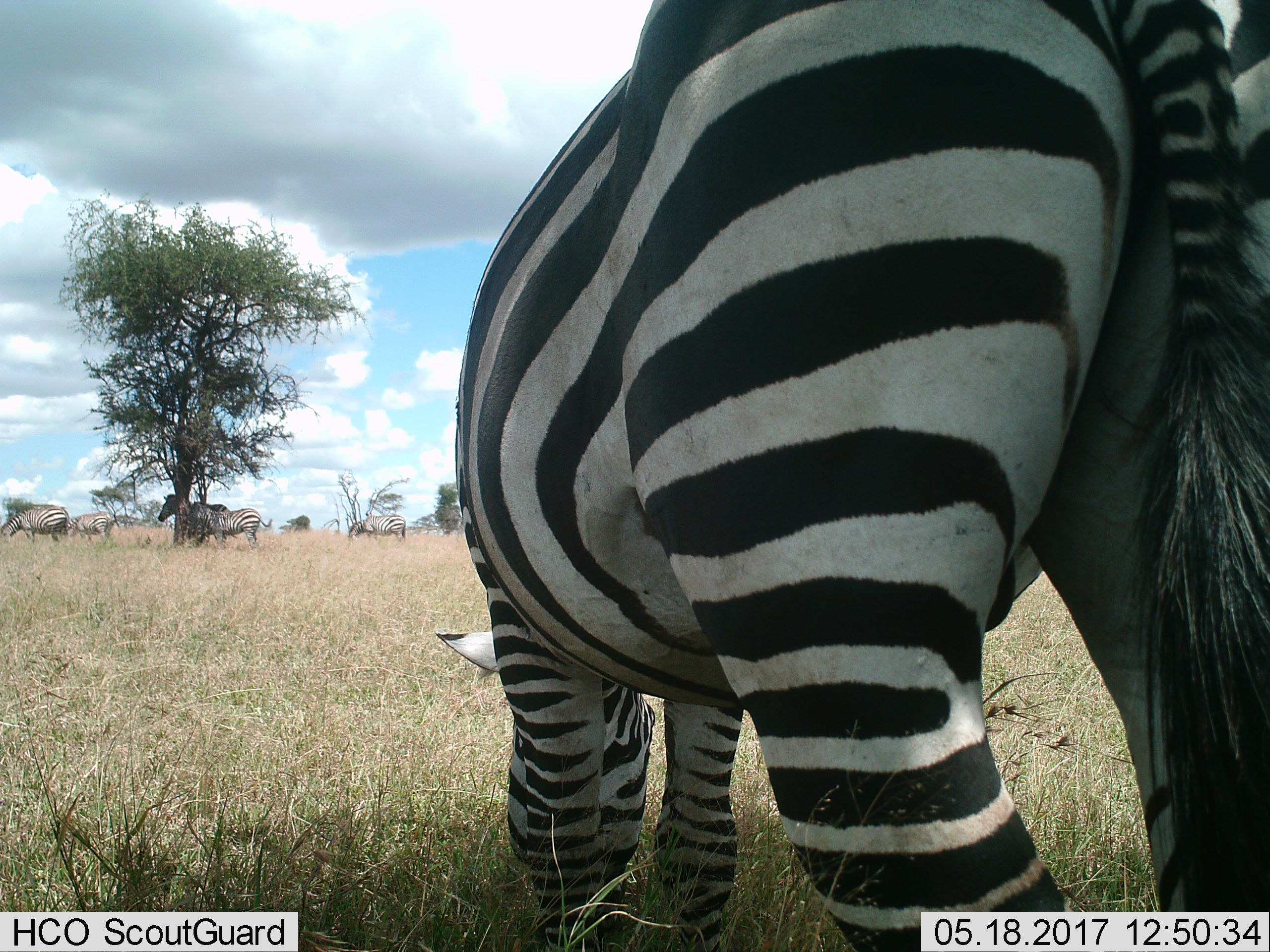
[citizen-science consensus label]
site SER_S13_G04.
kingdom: Animalia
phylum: Chordata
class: Mammalia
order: Perissodactyla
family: Equidae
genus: Equus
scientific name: Equus quagga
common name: plains zebra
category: zebraplains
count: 6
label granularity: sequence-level